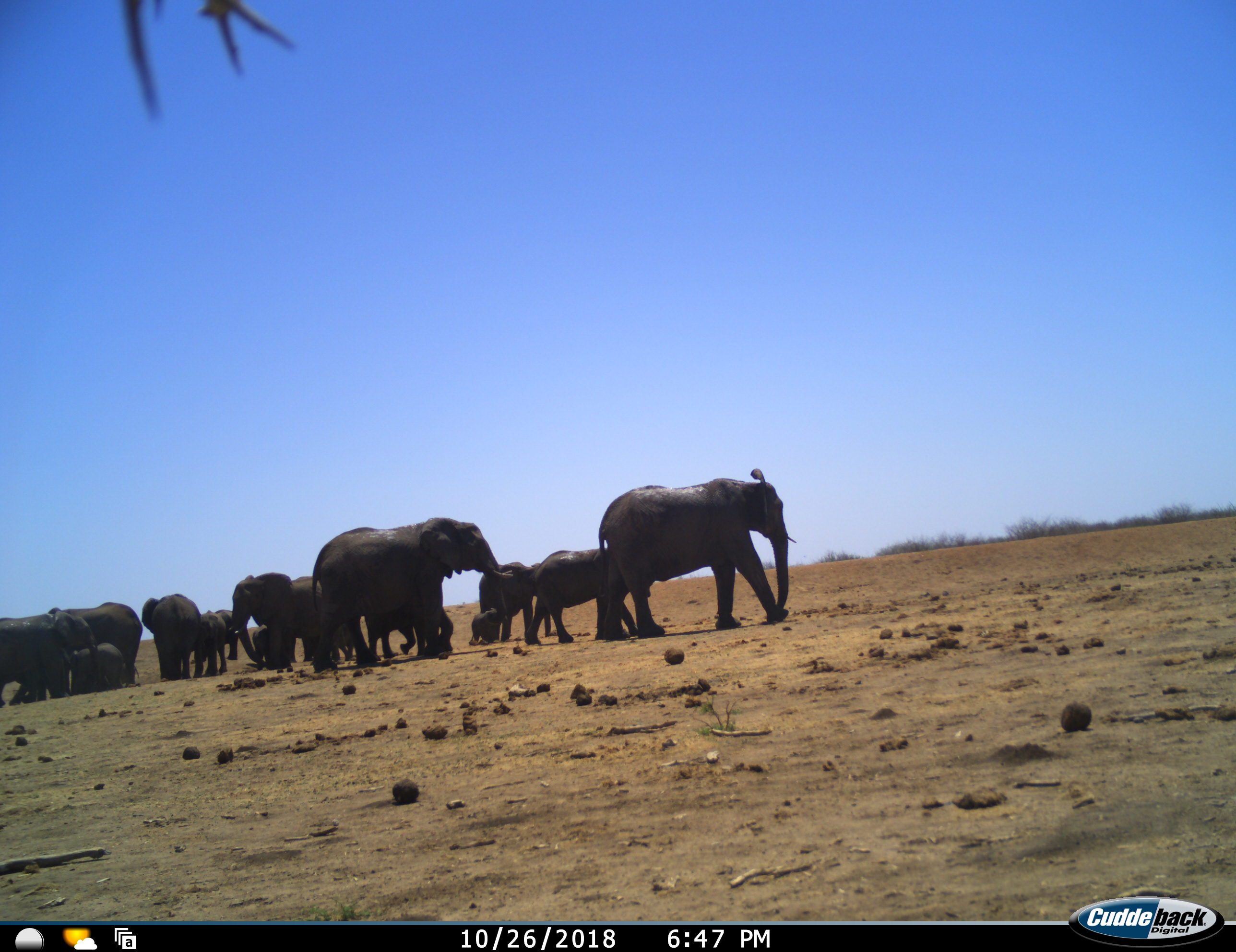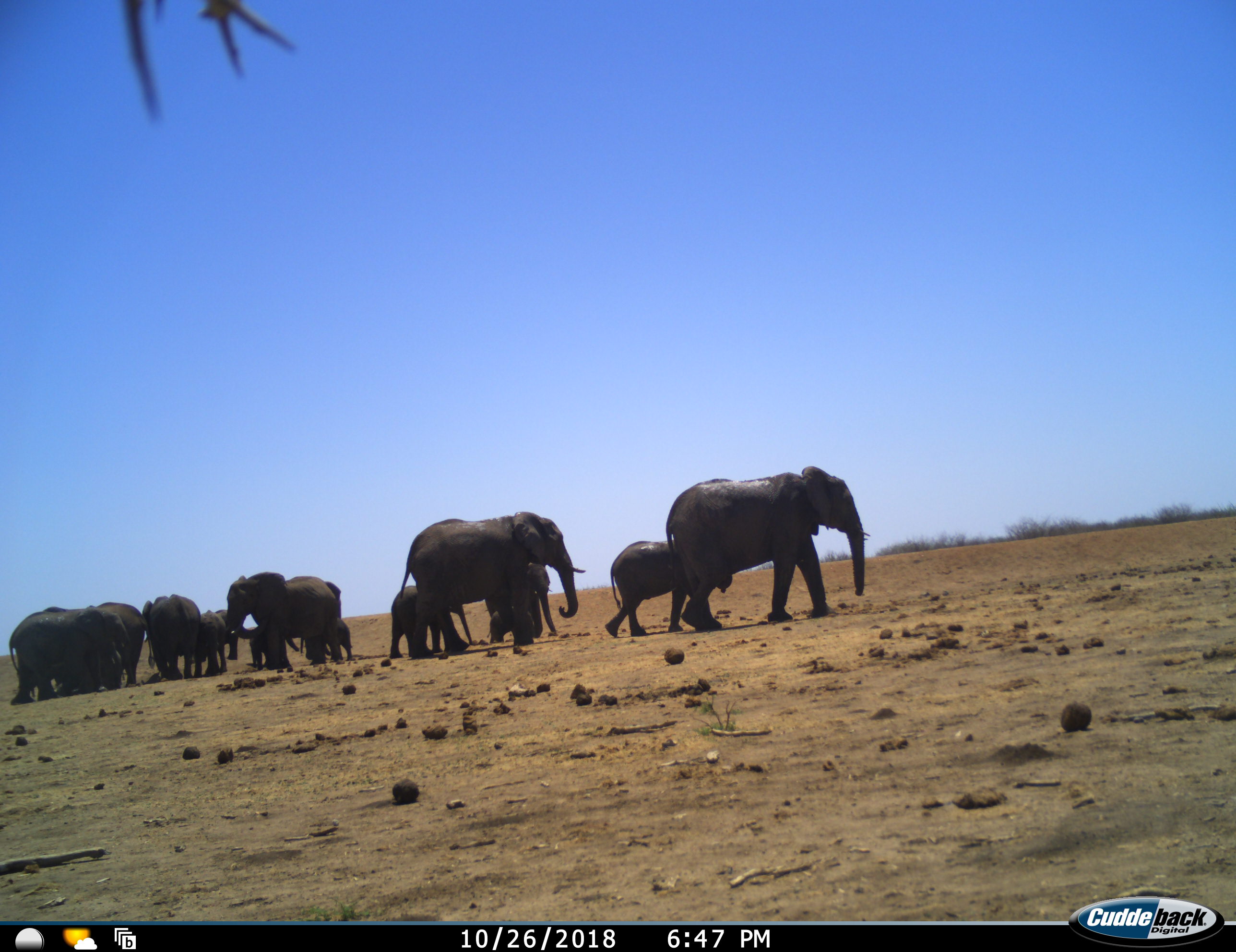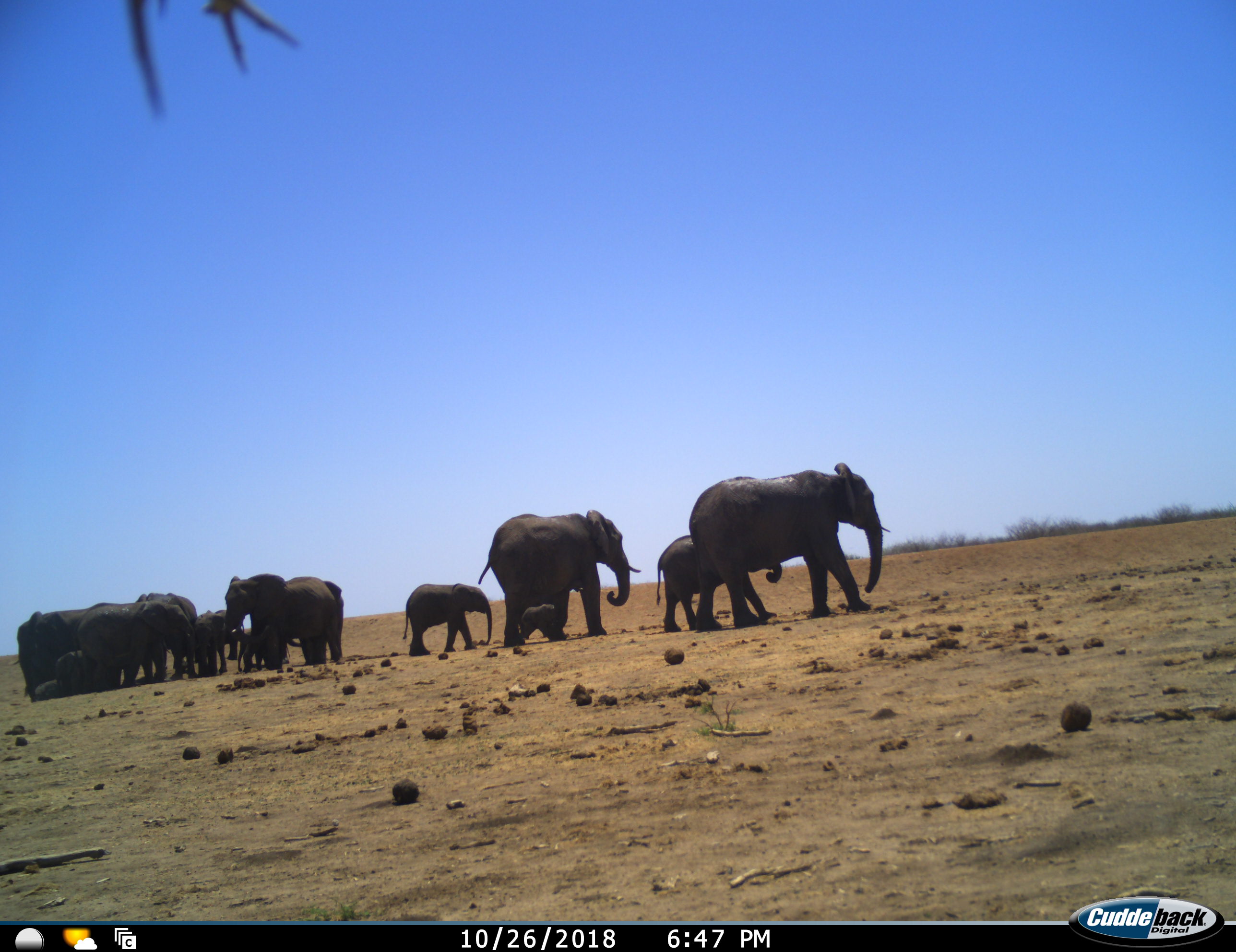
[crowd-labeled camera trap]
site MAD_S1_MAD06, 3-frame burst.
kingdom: Animalia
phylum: Chordata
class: Mammalia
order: Proboscidea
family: Elephantidae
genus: Loxodonta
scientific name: Loxodonta africana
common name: african bush elephant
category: elephant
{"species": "elephant (african bush elephant) (Loxodonta africana)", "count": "11-50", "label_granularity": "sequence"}